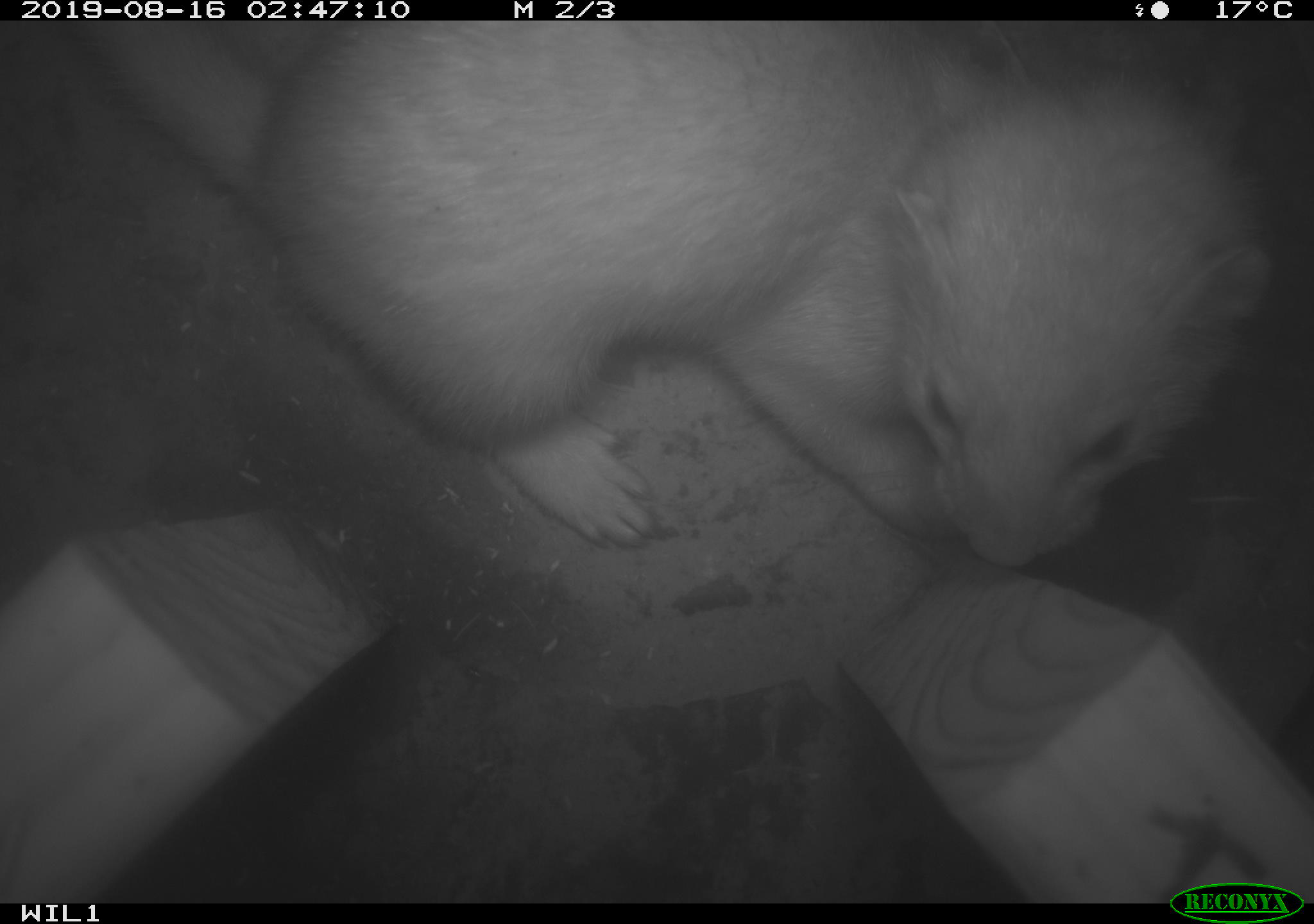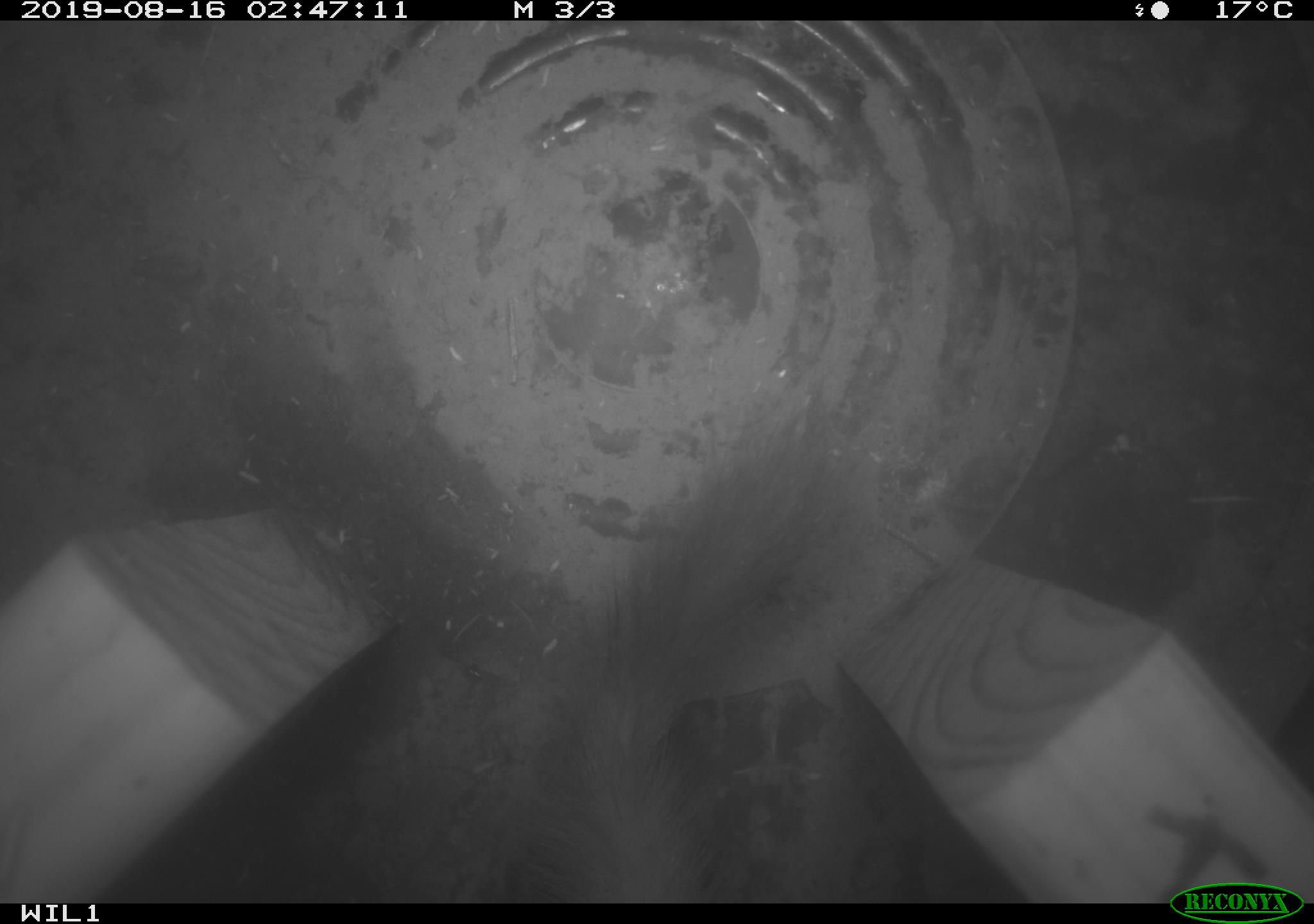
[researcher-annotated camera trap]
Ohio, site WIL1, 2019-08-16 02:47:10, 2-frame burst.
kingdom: Animalia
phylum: Chordata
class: Mammalia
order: Carnivora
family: Mustelidae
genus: Neogale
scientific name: Neogale frenata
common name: long-tailed weasel